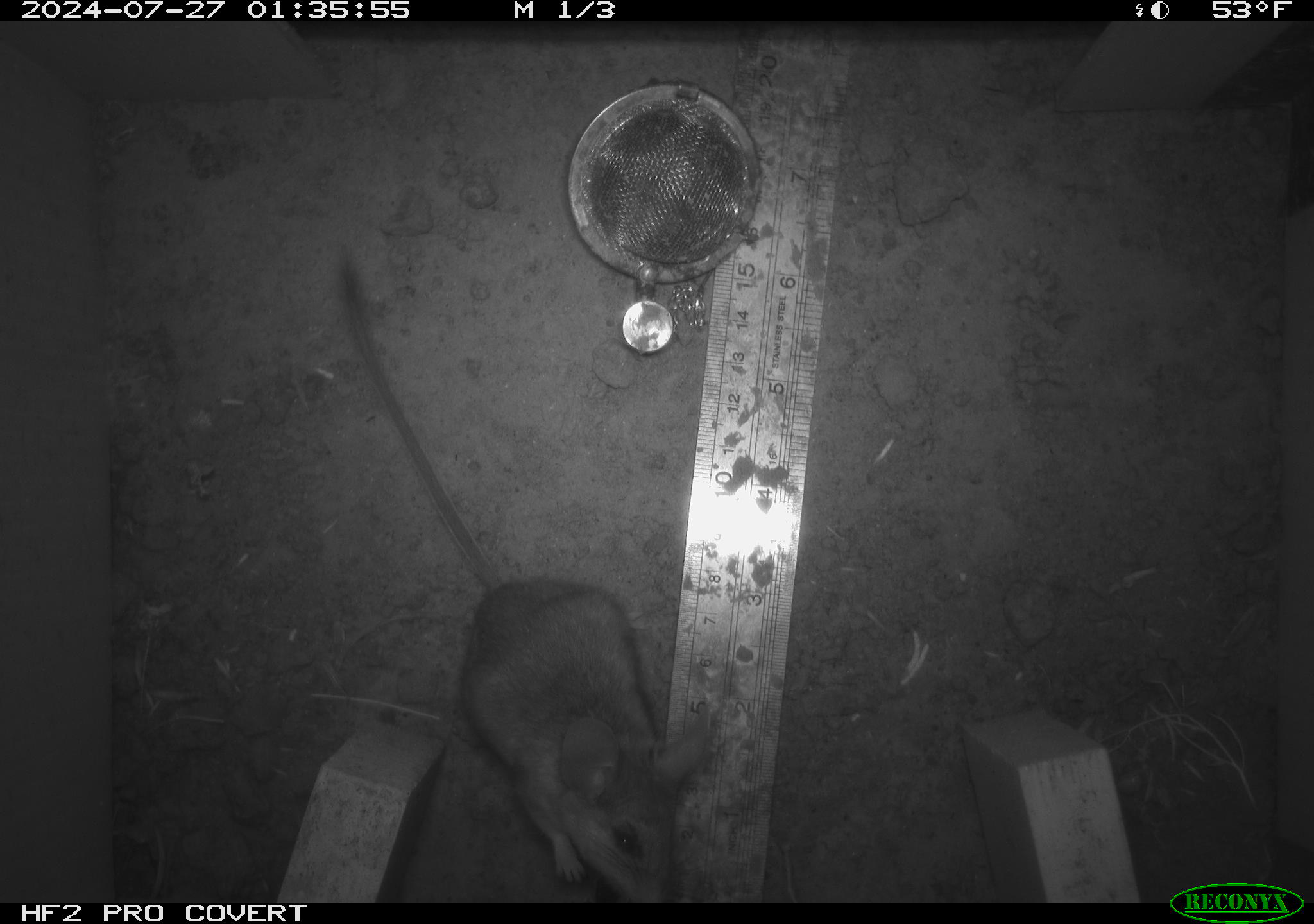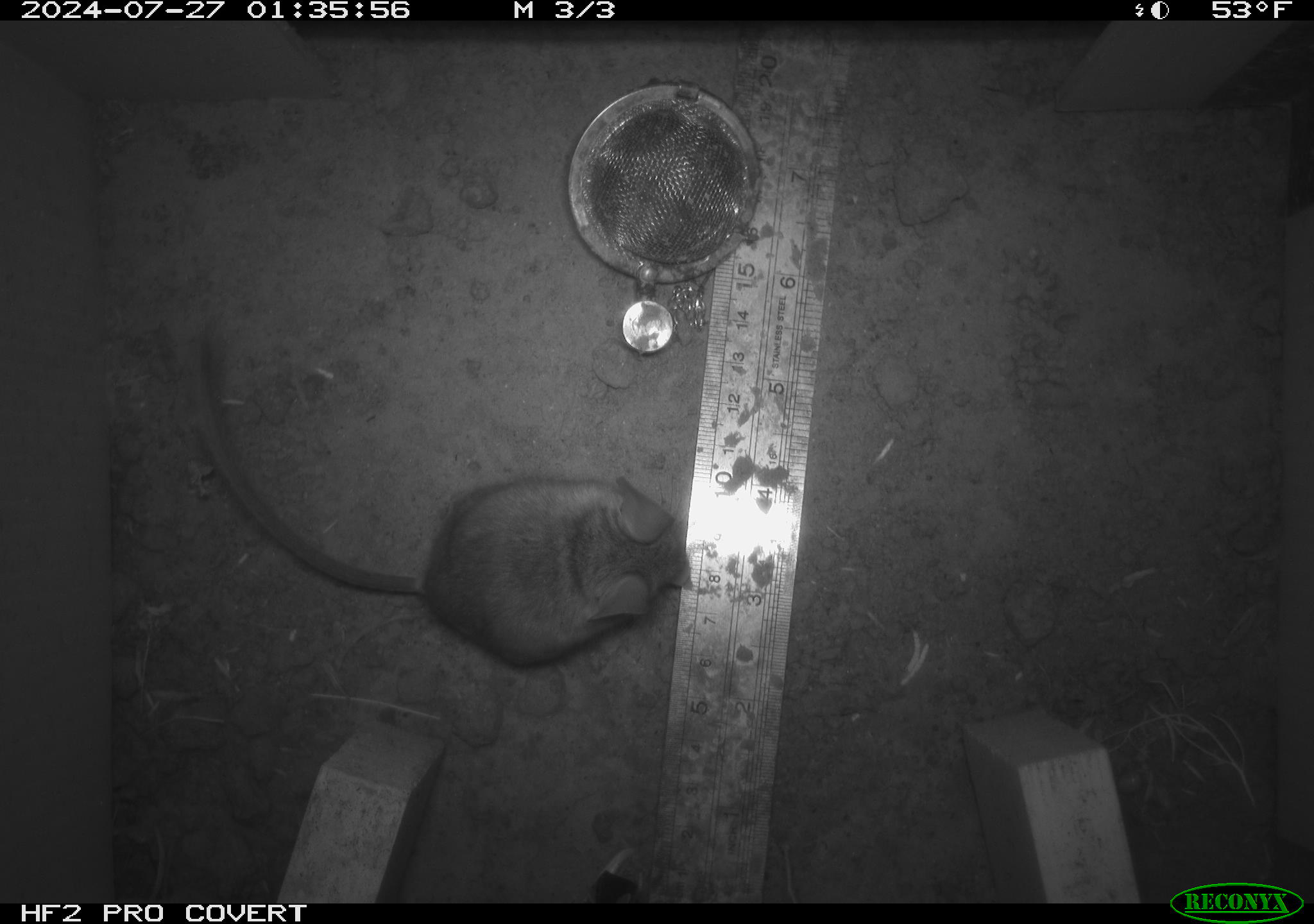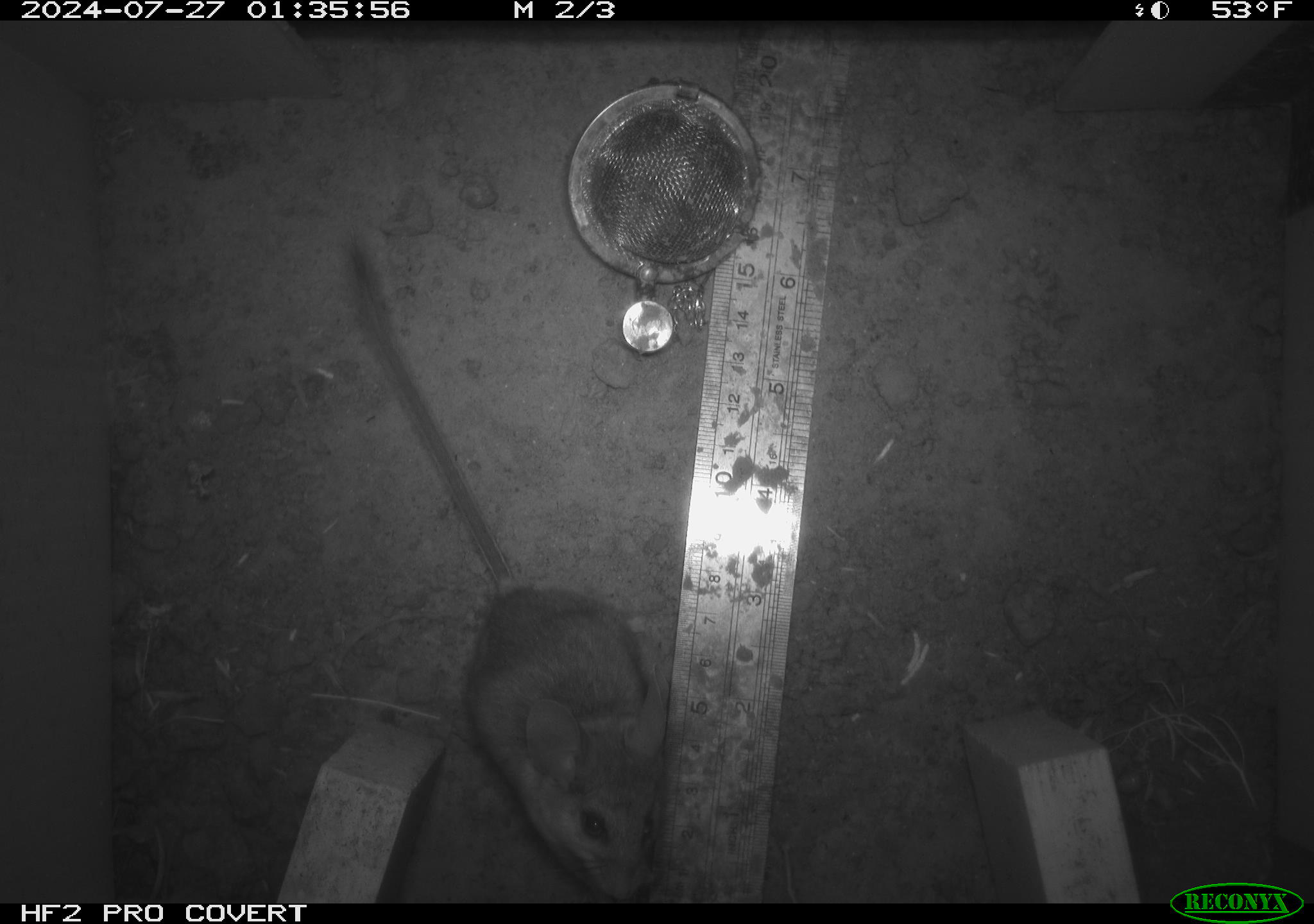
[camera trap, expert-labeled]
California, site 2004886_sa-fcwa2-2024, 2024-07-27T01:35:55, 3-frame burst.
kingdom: Animalia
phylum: Chordata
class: Mammalia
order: Rodentia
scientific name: Rodentia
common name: mouse species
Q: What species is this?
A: Mouse species (Rodentia).